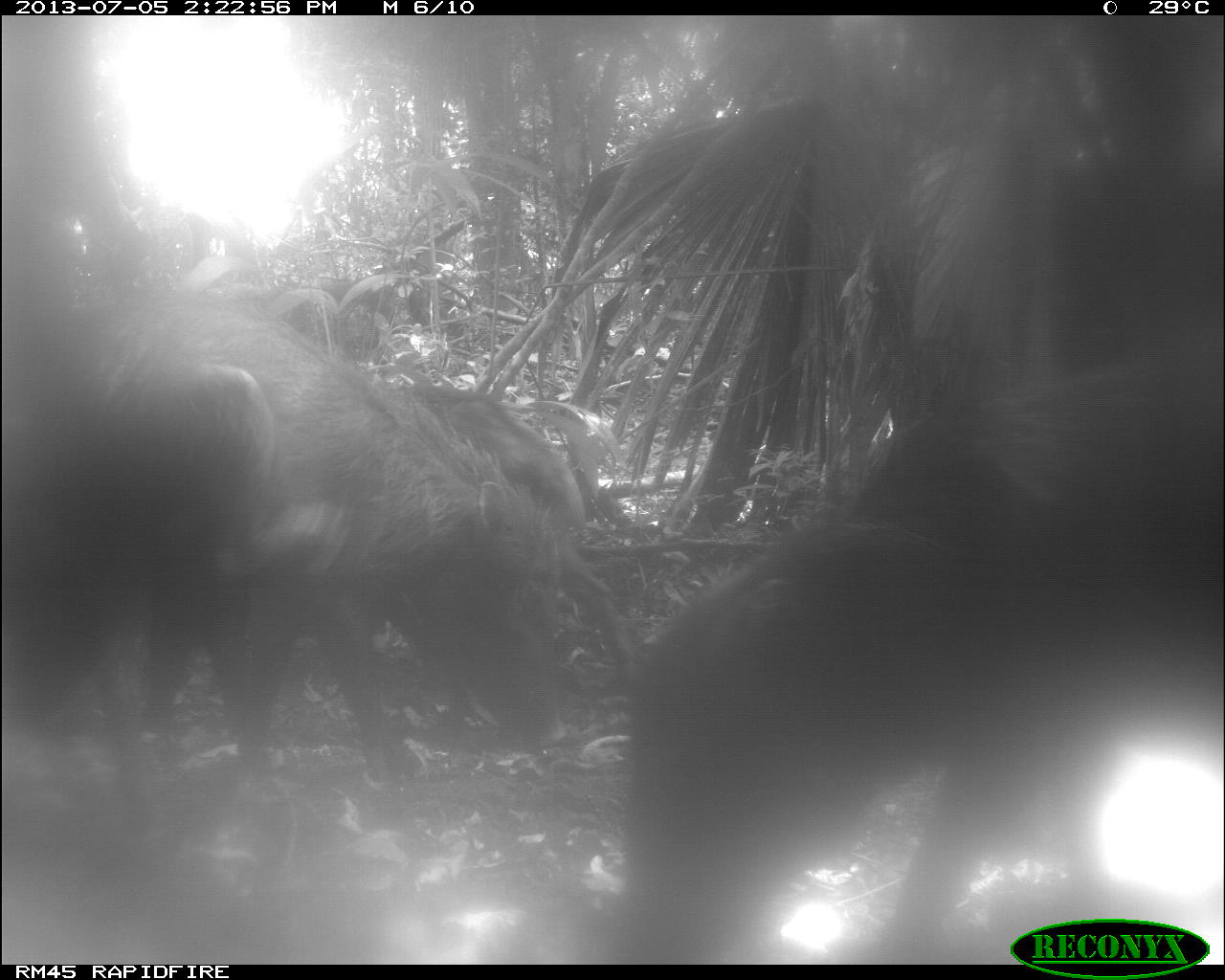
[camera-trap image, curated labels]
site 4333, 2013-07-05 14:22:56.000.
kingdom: Animalia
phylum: Chordata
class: Mammalia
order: Artiodactyla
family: Tayassuidae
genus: Tayassu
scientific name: Tayassu pecari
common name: white-lipped peccary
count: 3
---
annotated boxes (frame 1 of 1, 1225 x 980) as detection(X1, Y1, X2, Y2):
tayassu pecari: detection(604, 334, 1225, 961); detection(0, 285, 569, 819); detection(387, 380, 635, 701)